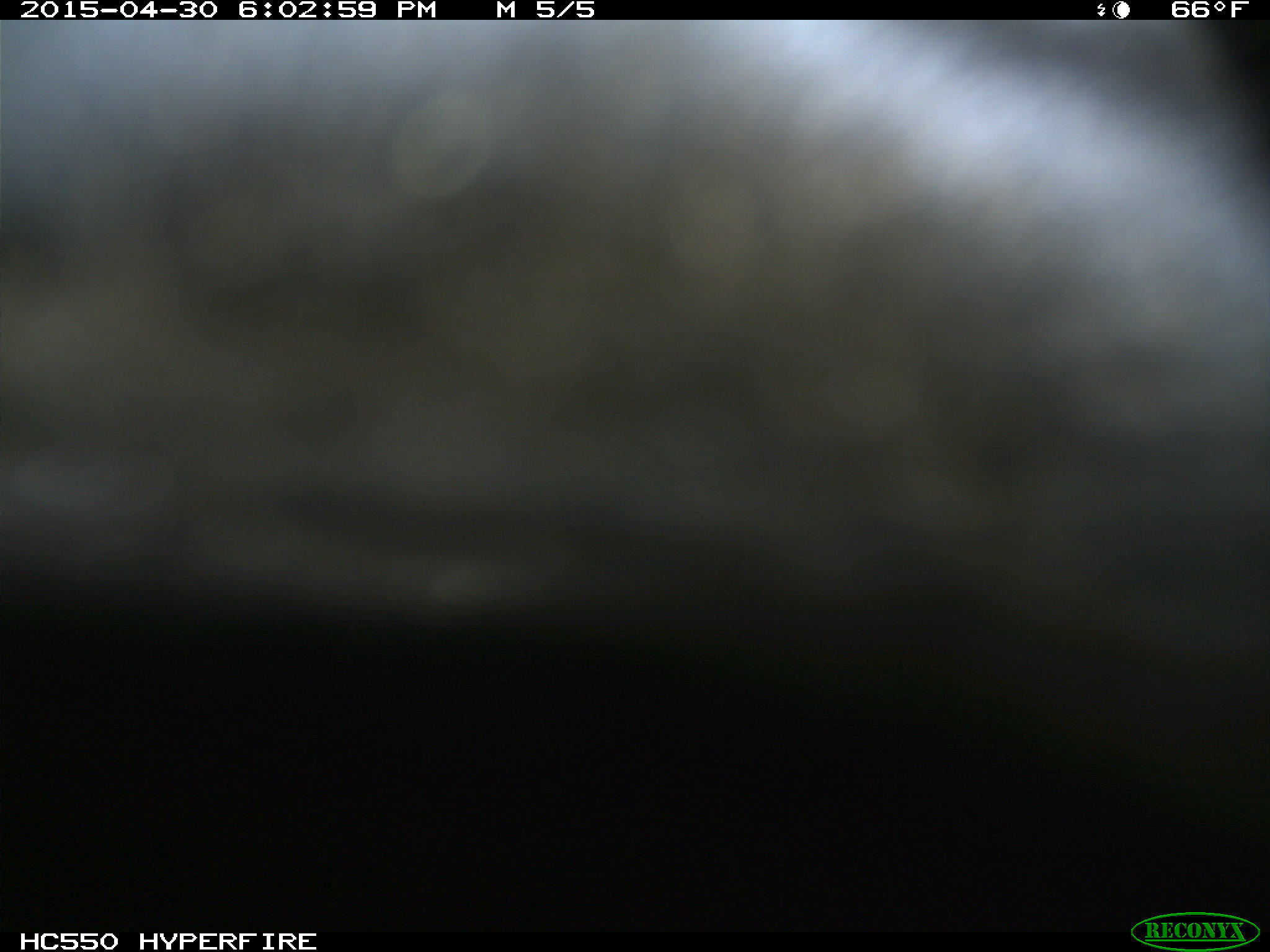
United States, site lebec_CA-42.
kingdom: Animalia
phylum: Chordata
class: Mammalia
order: Artiodactyla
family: Bovidae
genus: Bos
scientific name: Bos taurus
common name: domestic cow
Bos taurus (domestic cow).